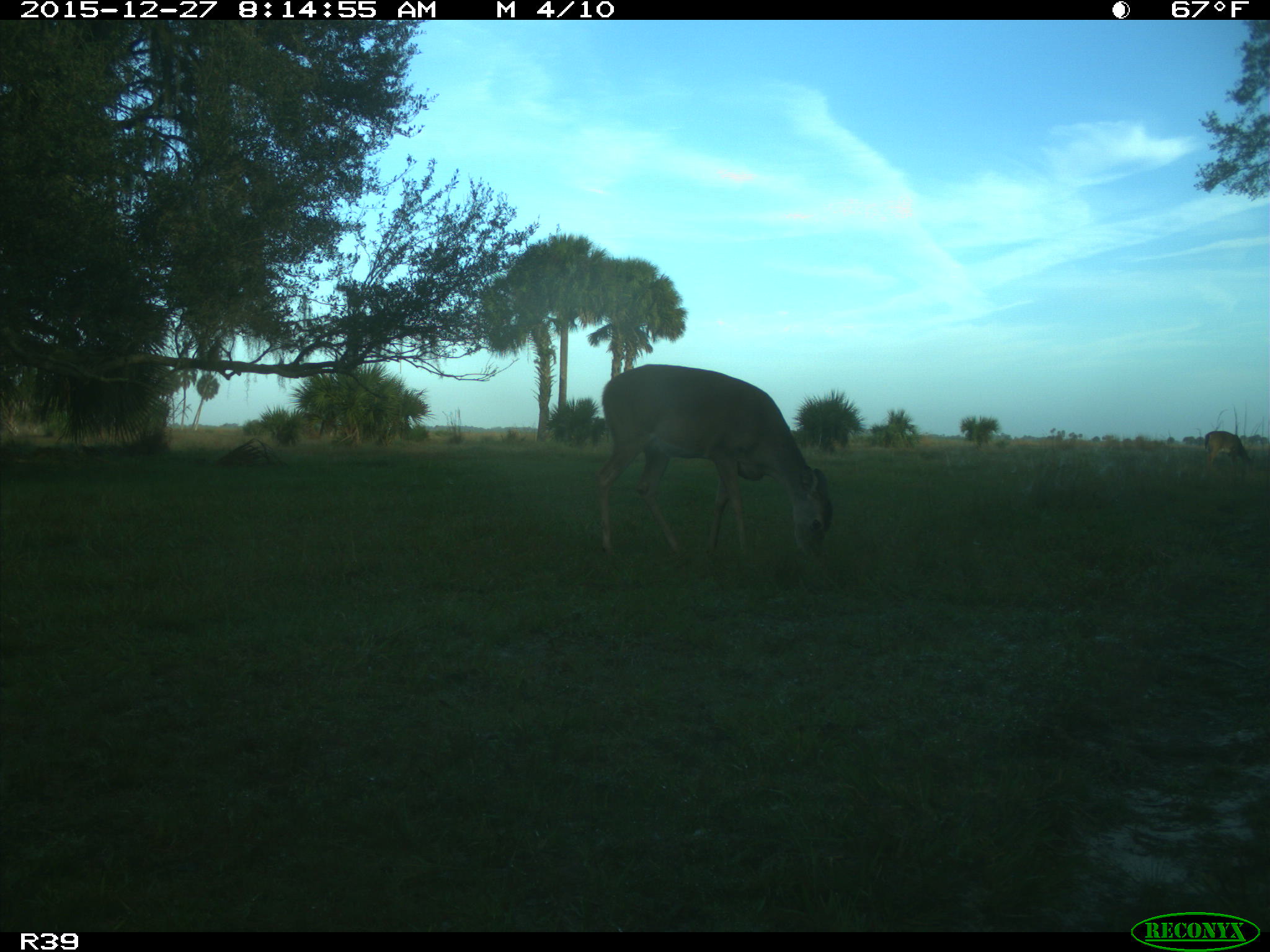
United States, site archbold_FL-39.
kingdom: Animalia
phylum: Chordata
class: Mammalia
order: Artiodactyla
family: Cervidae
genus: Odocoileus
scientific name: Odocoileus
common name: deer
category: unidentified deer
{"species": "unidentified deer (deer) (Odocoileus)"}